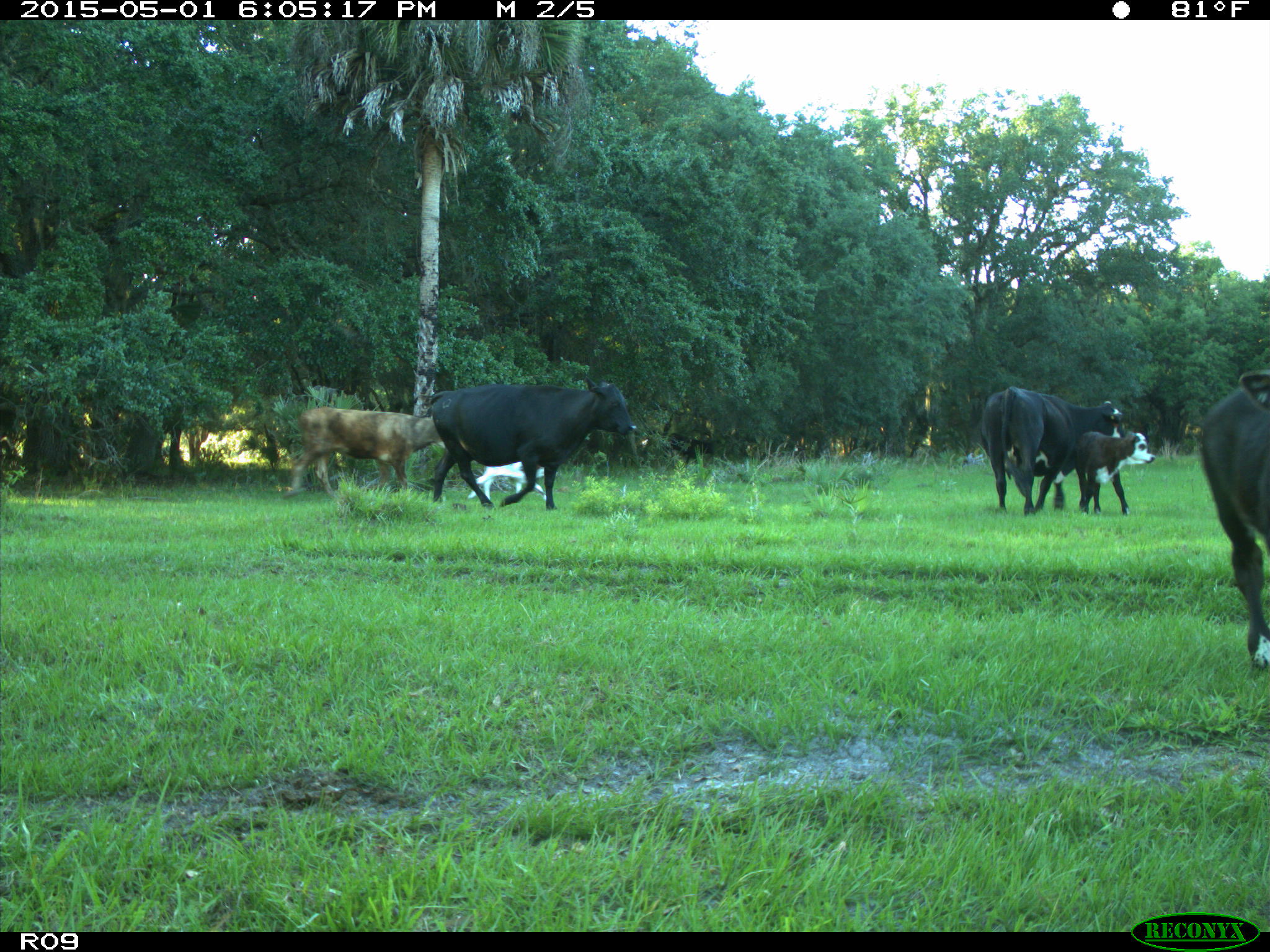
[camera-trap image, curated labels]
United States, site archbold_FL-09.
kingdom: Animalia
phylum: Chordata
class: Mammalia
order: Artiodactyla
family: Bovidae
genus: Bos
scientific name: Bos taurus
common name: domestic cow